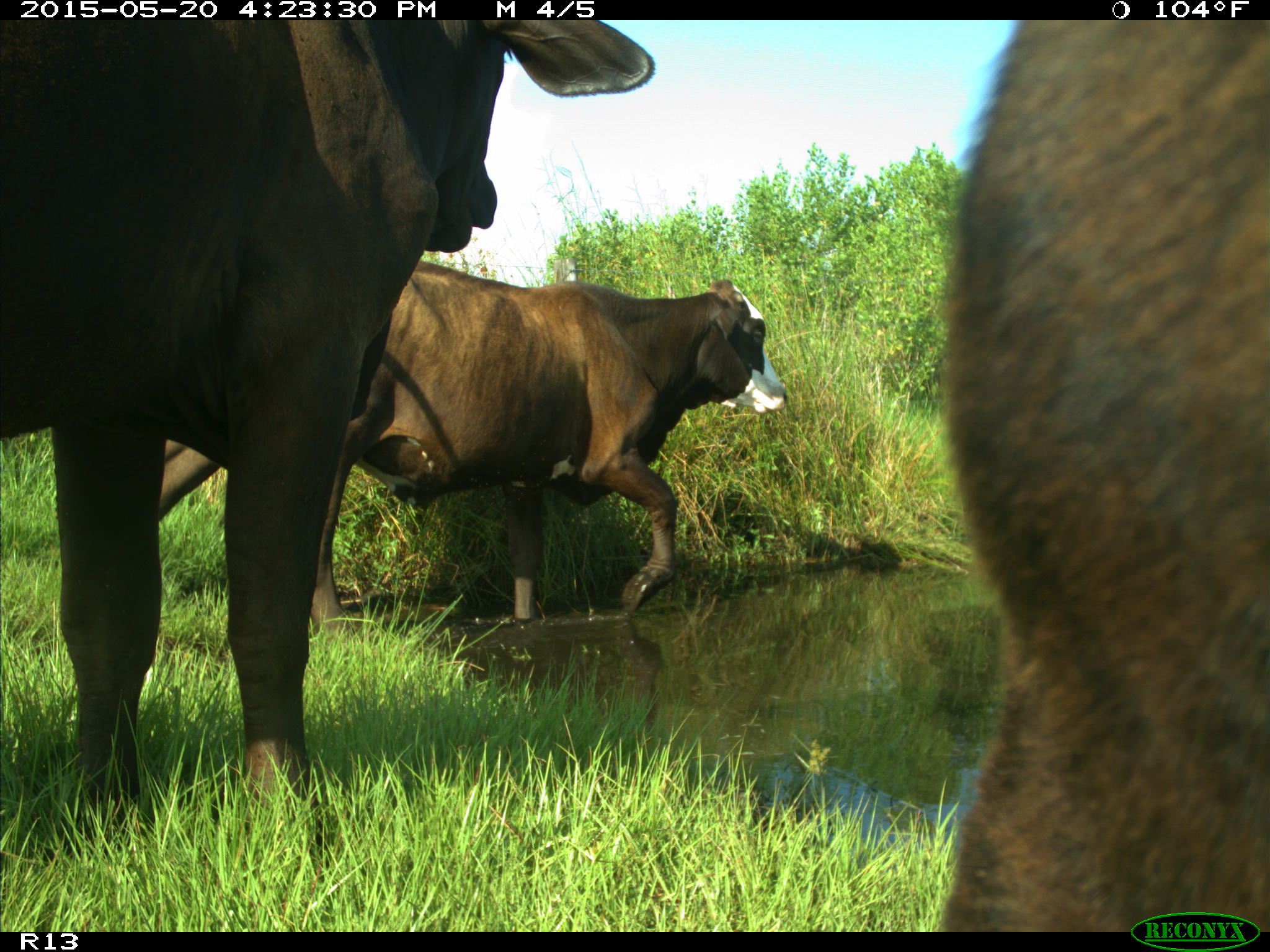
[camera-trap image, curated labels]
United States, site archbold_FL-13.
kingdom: Animalia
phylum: Chordata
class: Mammalia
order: Artiodactyla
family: Bovidae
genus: Bos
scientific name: Bos taurus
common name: domestic cow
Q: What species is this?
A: Bos taurus (domestic cow).